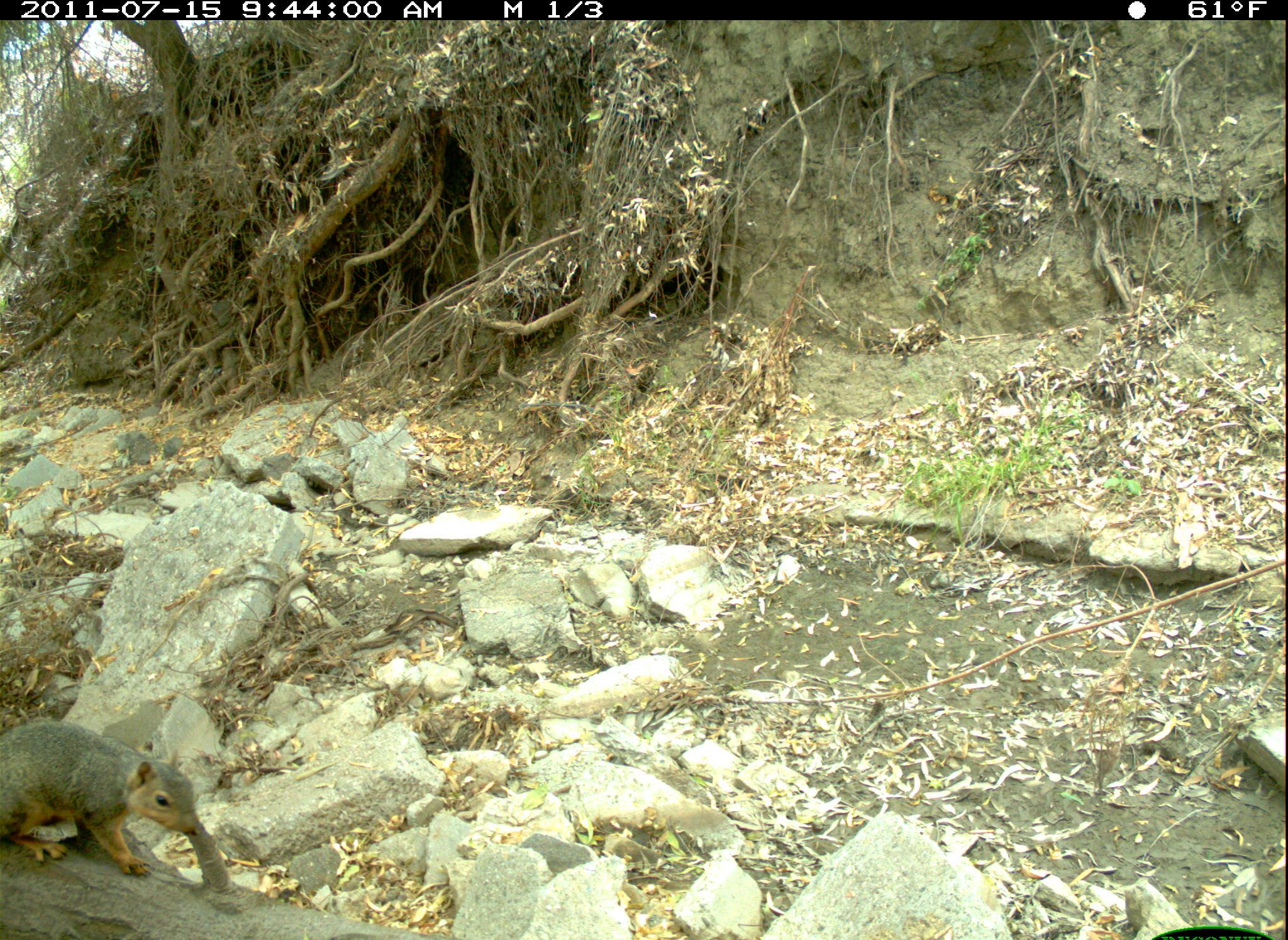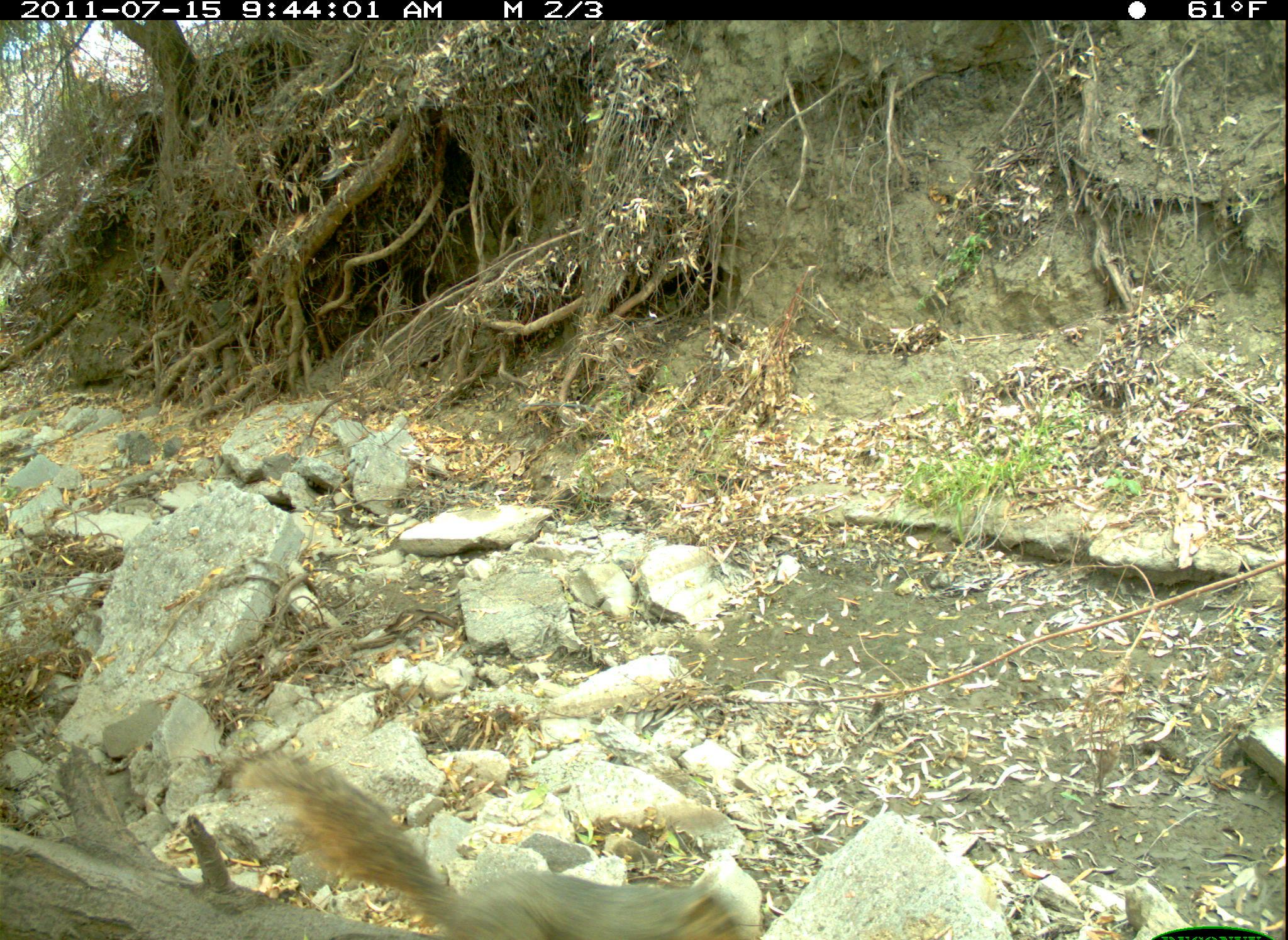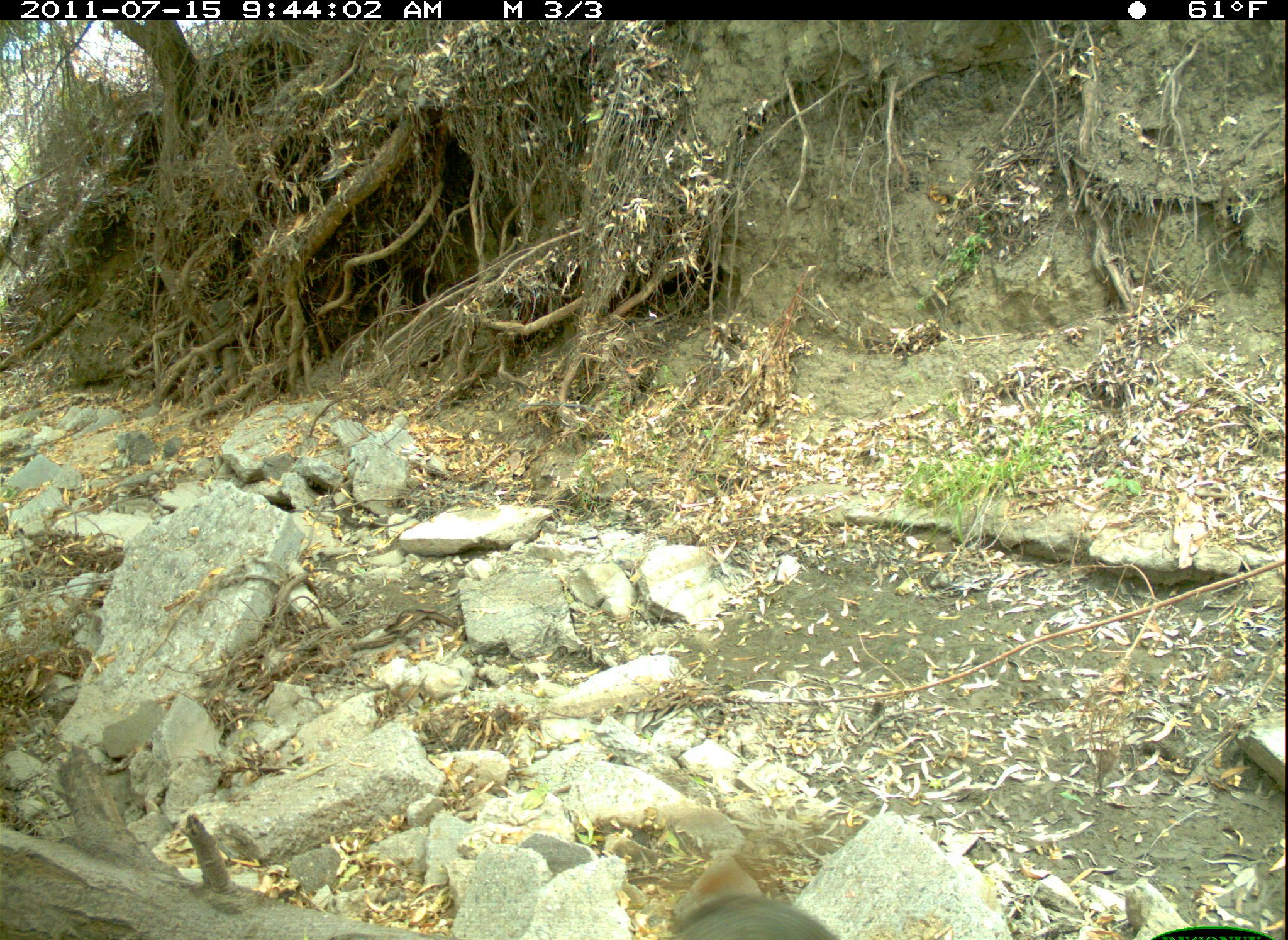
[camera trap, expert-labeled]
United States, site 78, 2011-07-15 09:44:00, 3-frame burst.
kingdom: Animalia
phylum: Chordata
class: Mammalia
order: Rodentia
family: Sciuridae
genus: Sciurus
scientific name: Sciurus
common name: squirrel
Squirrel (Sciurus).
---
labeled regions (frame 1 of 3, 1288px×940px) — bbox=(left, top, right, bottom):
squirrel: bbox=(6, 715, 221, 878)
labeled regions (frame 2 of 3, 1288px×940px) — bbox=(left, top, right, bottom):
squirrel: bbox=(237, 738, 810, 940)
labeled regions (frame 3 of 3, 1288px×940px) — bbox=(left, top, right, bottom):
squirrel: bbox=(654, 821, 847, 933)